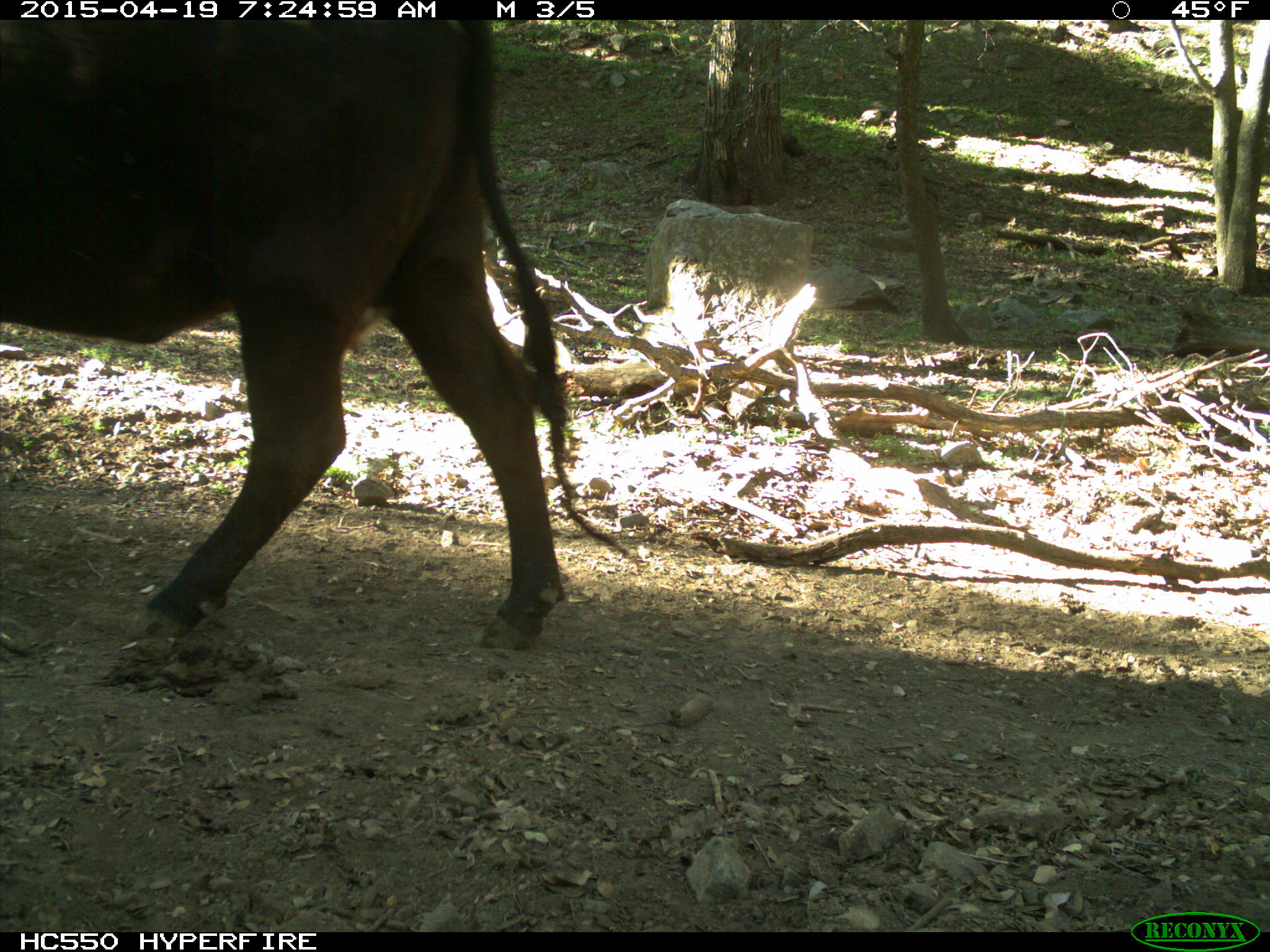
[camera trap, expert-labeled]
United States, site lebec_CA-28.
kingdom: Animalia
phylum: Chordata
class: Mammalia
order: Artiodactyla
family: Bovidae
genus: Bos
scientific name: Bos taurus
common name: domestic cow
Bos taurus (domestic cow).